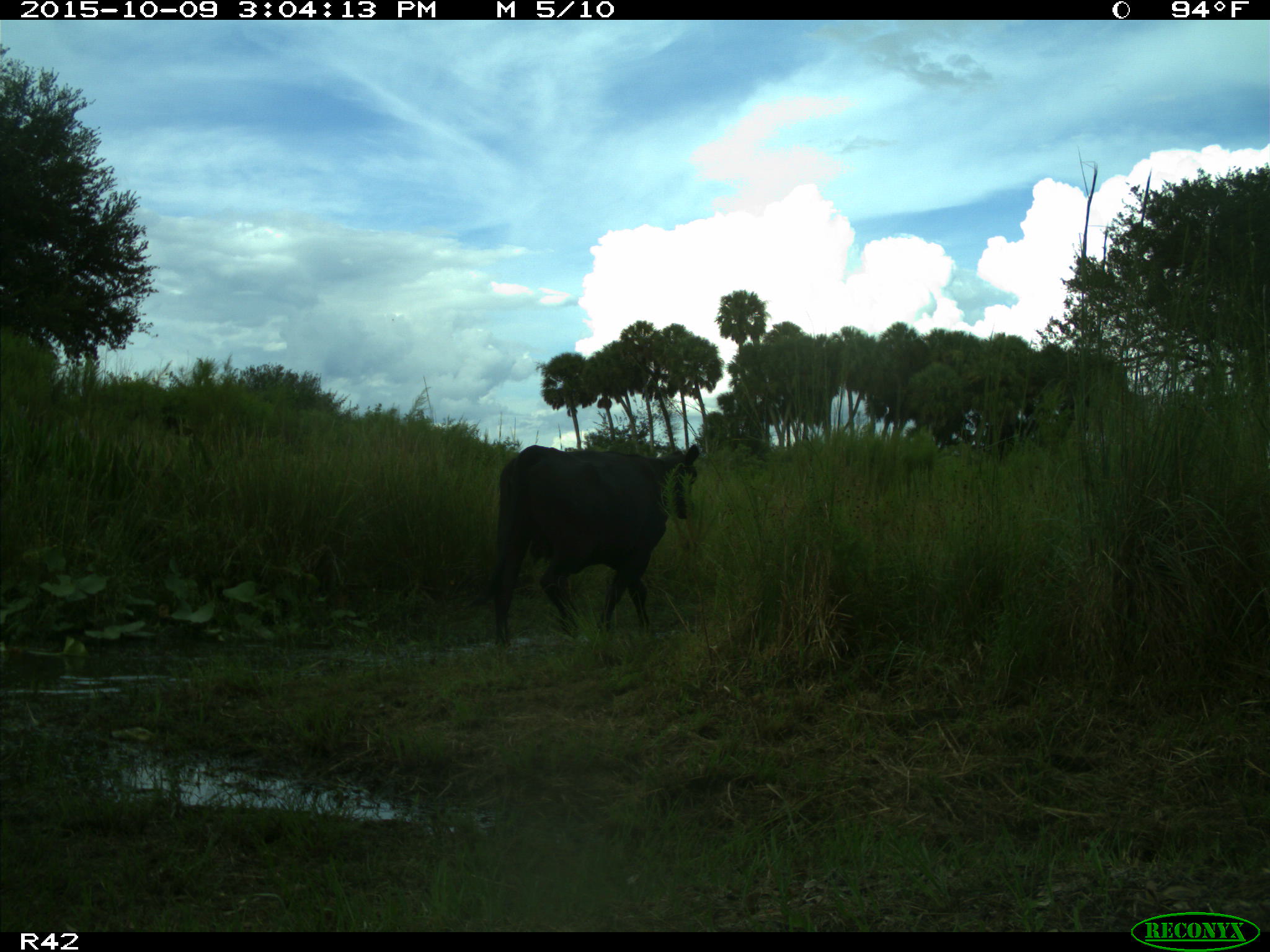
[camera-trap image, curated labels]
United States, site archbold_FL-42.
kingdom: Animalia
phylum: Chordata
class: Mammalia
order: Artiodactyla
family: Bovidae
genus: Bos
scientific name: Bos taurus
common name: domestic cow